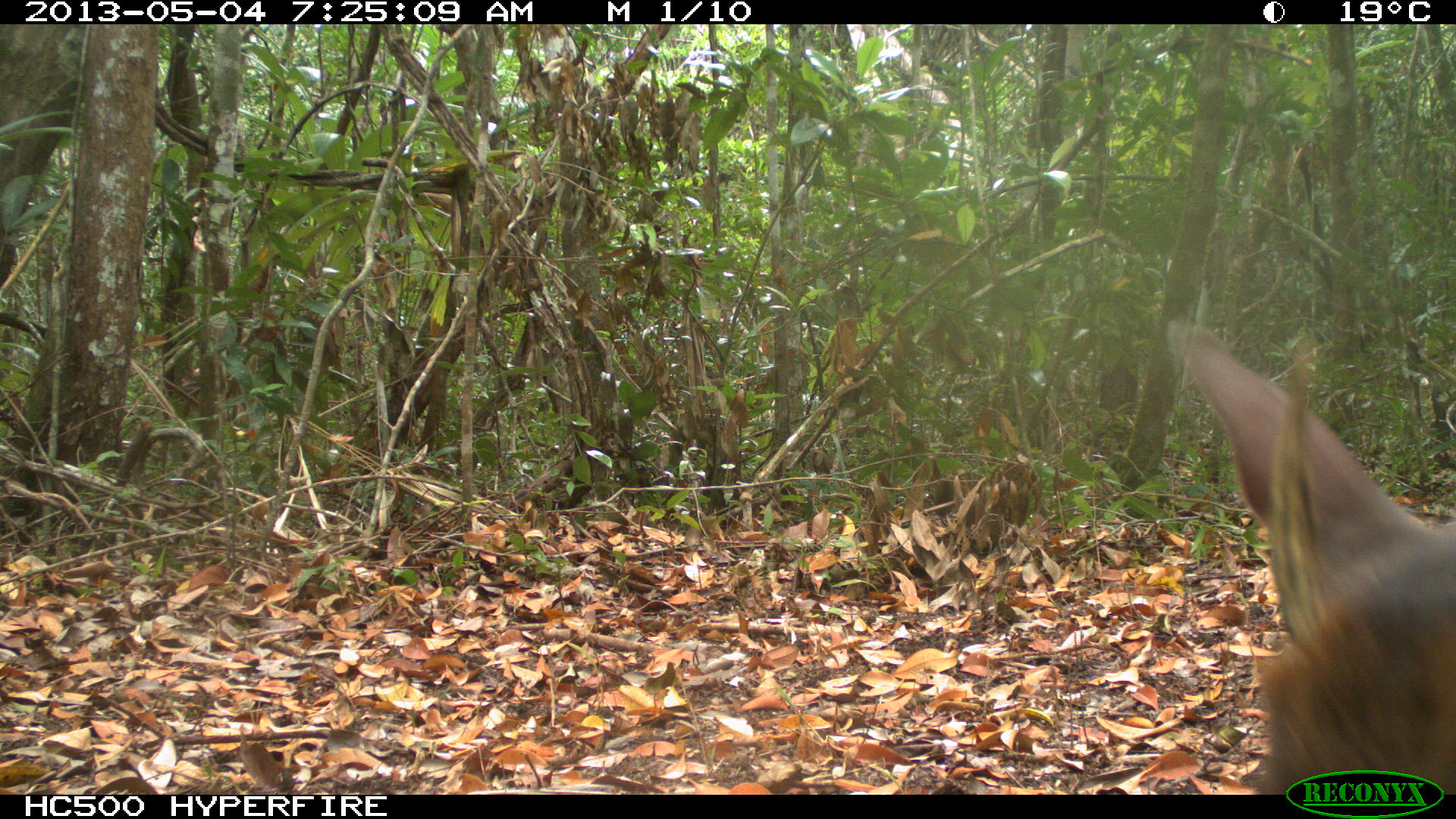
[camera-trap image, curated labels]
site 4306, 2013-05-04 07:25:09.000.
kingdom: Animalia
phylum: Chordata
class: Mammalia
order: Artiodactyla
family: Cervidae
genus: Mazama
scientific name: Mazama temama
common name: central american red brocket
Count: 1.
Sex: male.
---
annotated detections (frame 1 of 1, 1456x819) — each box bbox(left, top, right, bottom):
mazama temama: bbox(1169, 315, 1454, 794)